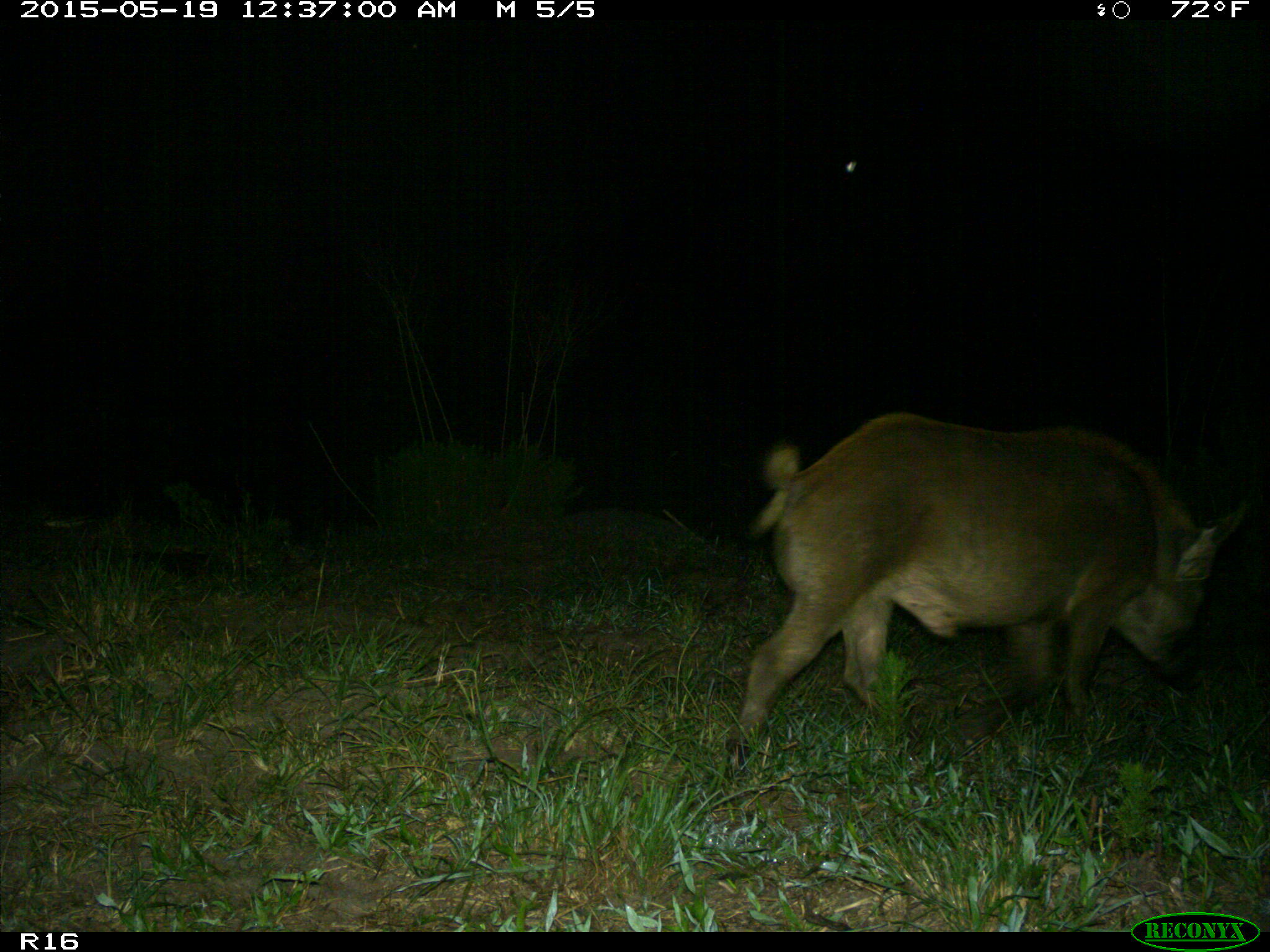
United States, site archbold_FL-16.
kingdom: Animalia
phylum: Chordata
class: Mammalia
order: Artiodactyla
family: Suidae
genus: Sus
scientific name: Sus scrofa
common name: wild boar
Sus scrofa (wild boar).